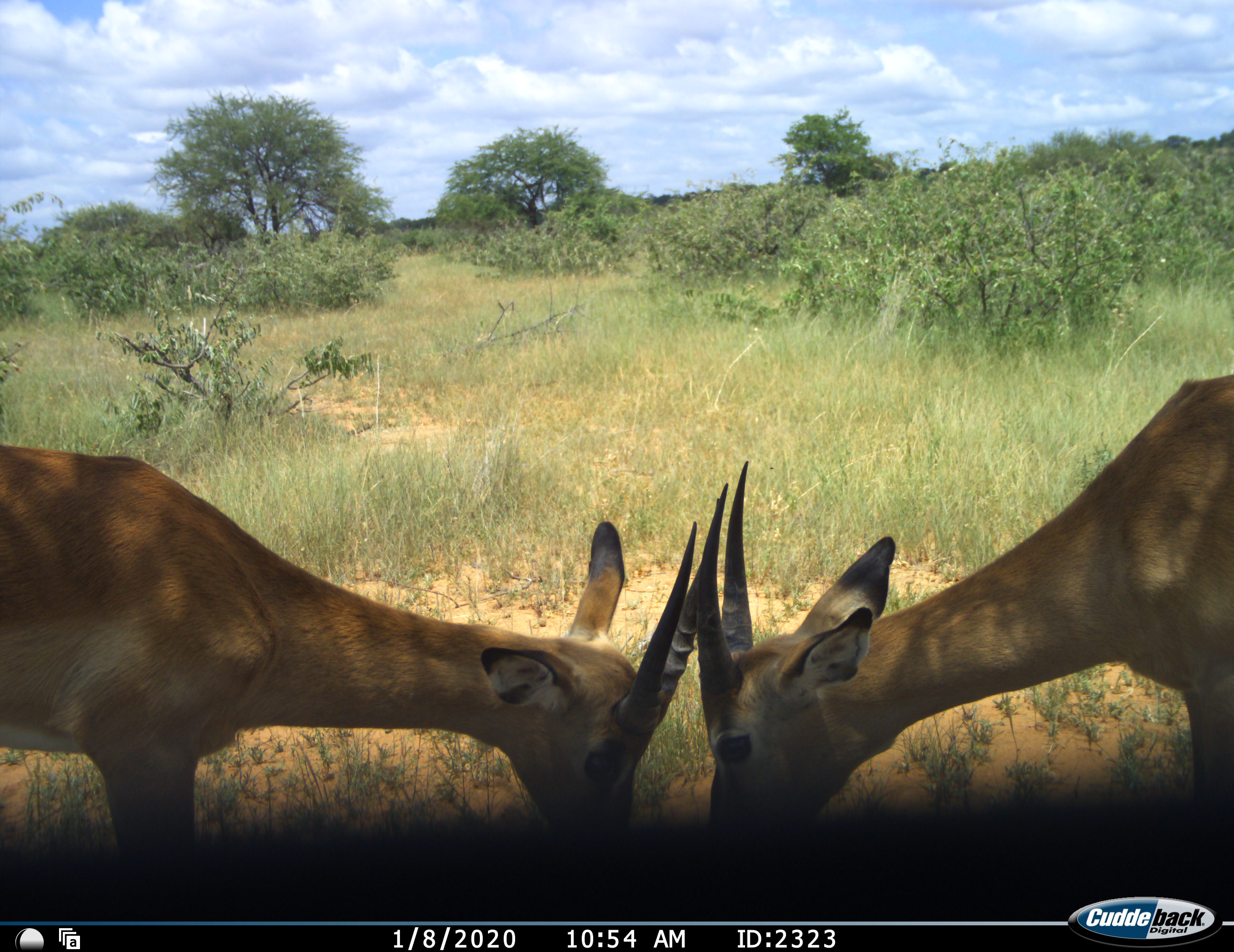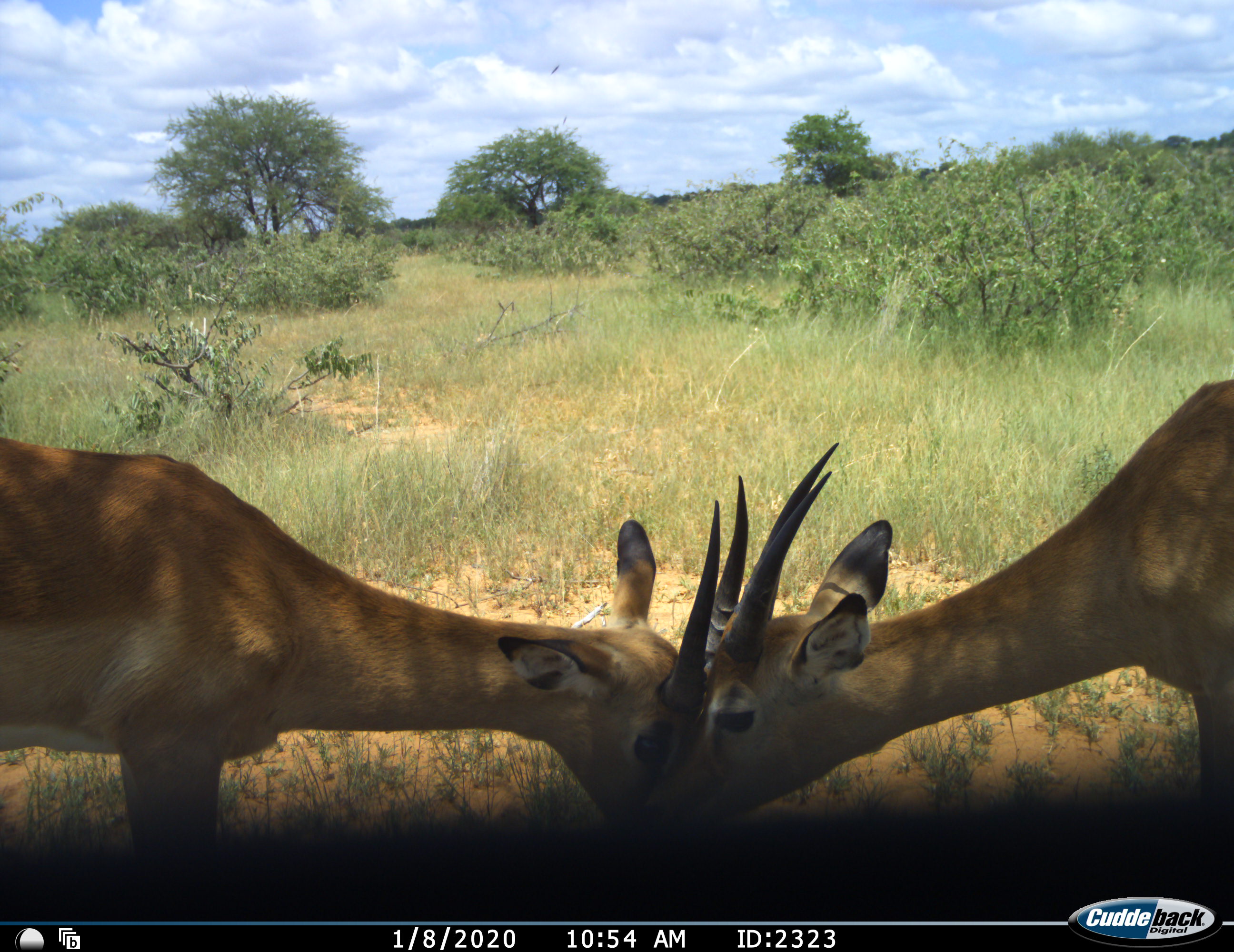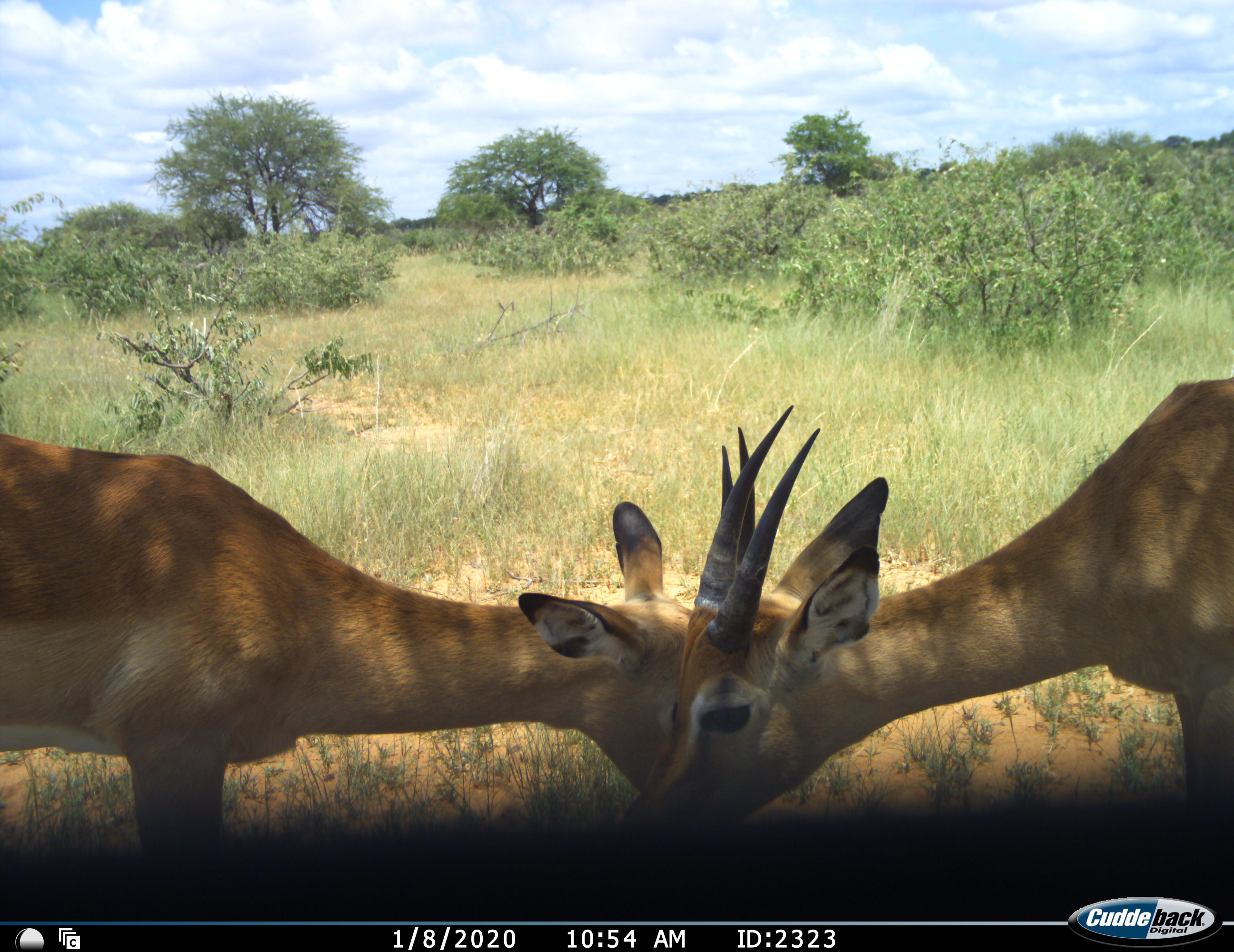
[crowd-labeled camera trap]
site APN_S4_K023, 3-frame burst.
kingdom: Animalia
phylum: Chordata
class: Mammalia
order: Artiodactyla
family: Bovidae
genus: Aepyceros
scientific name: Aepyceros melampus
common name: impala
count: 2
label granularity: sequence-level